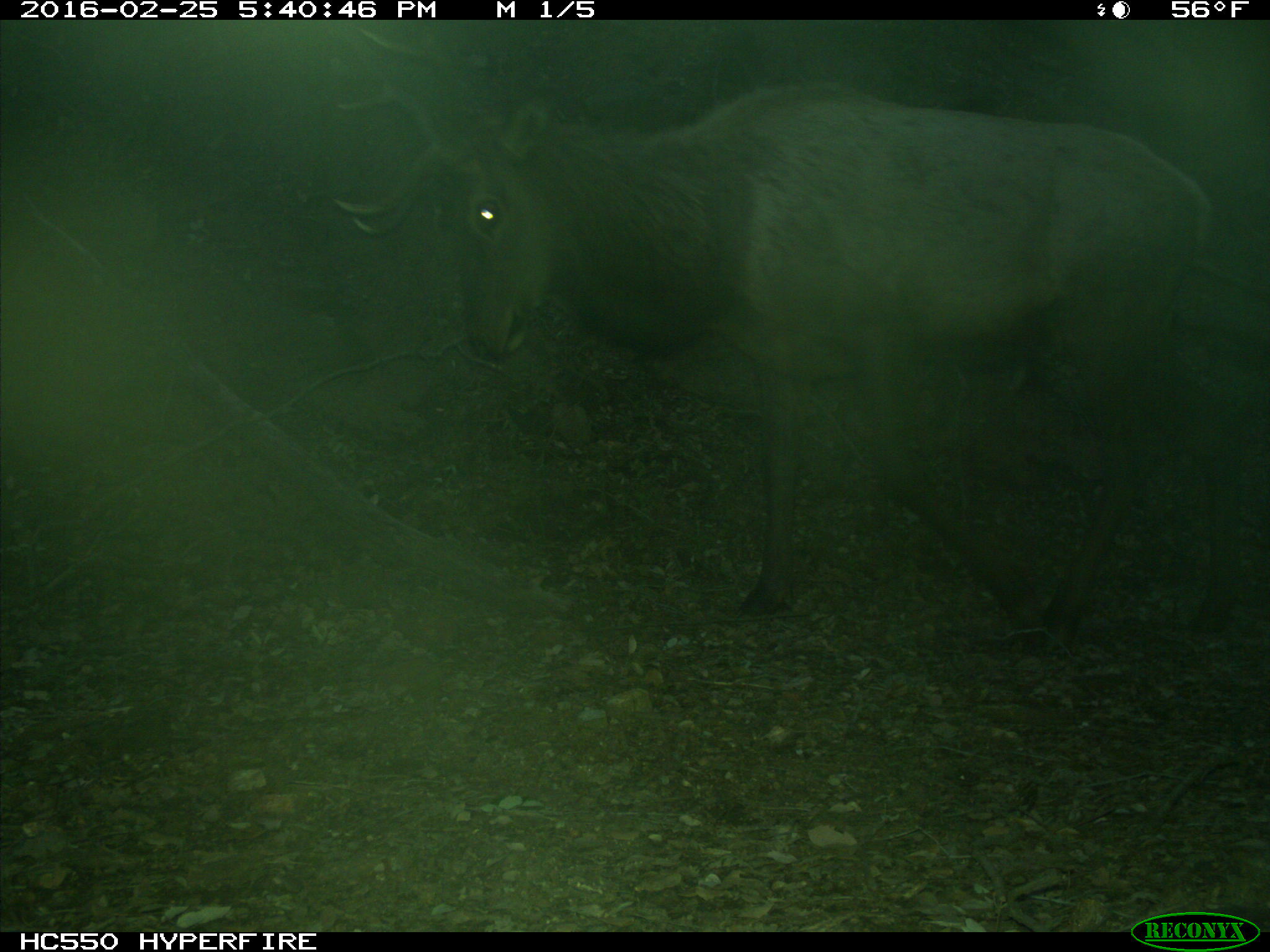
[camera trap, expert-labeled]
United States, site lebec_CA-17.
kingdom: Animalia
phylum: Chordata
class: Mammalia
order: Artiodactyla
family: Cervidae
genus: Cervus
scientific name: Cervus canadensis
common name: elk